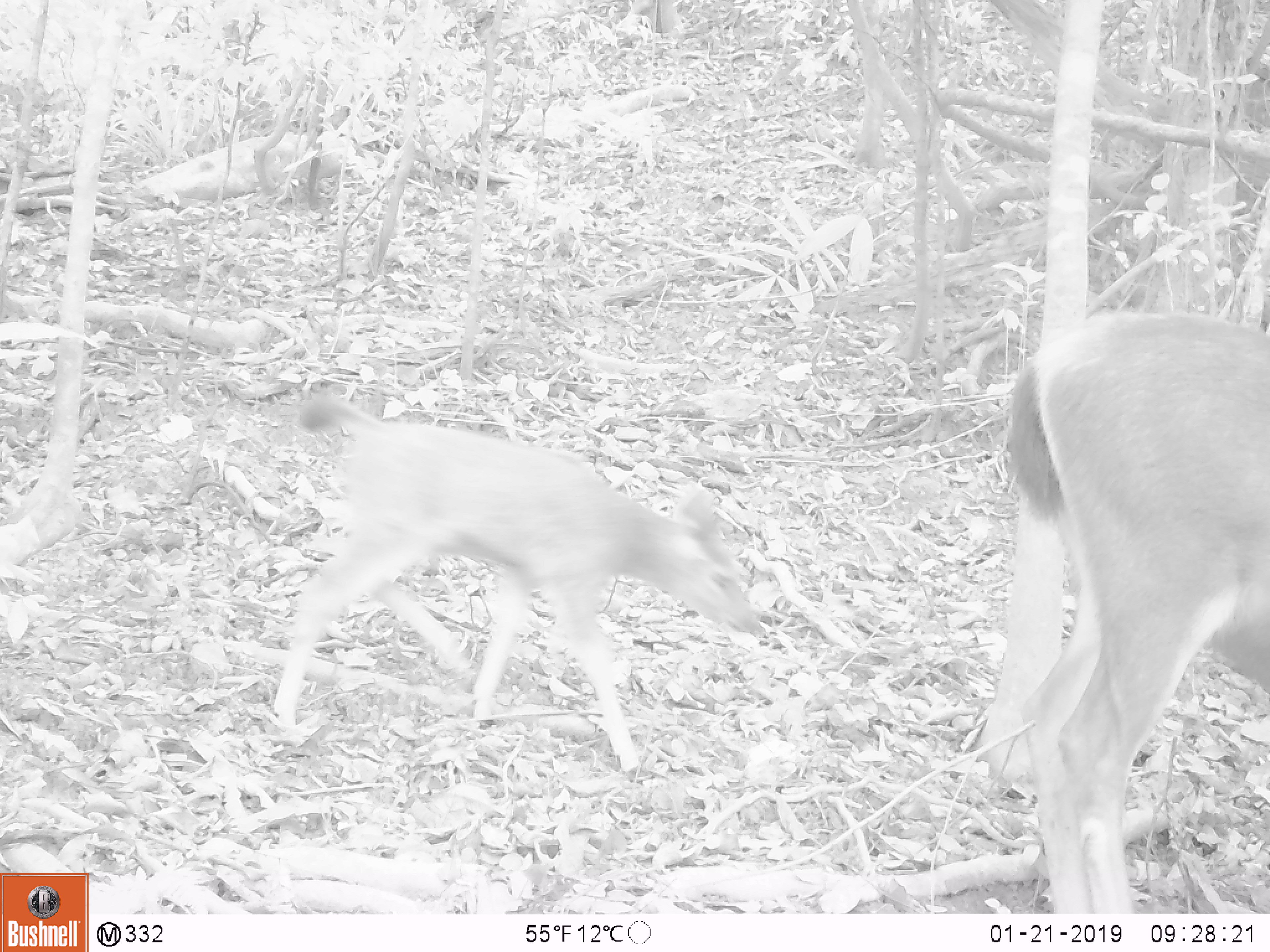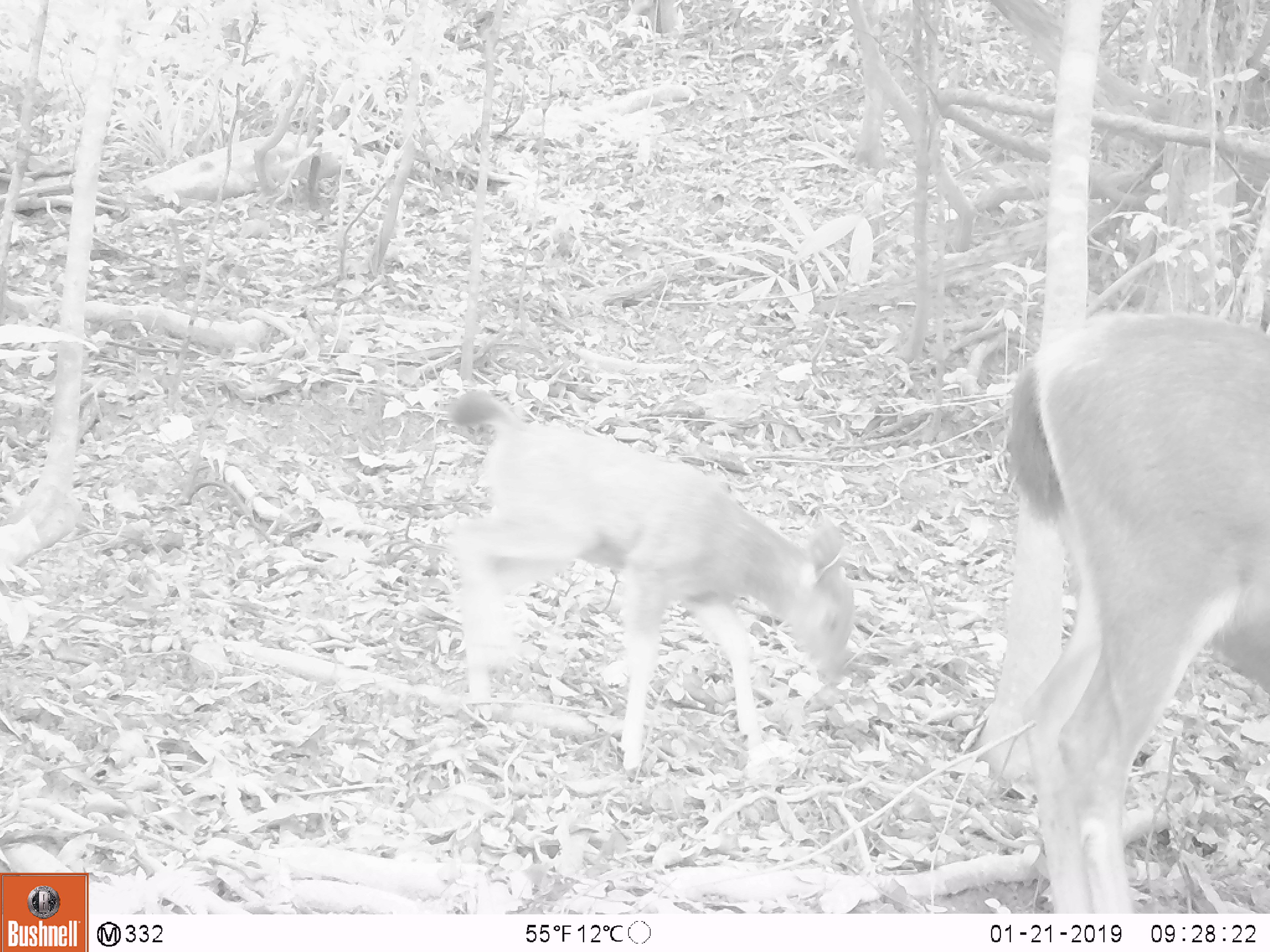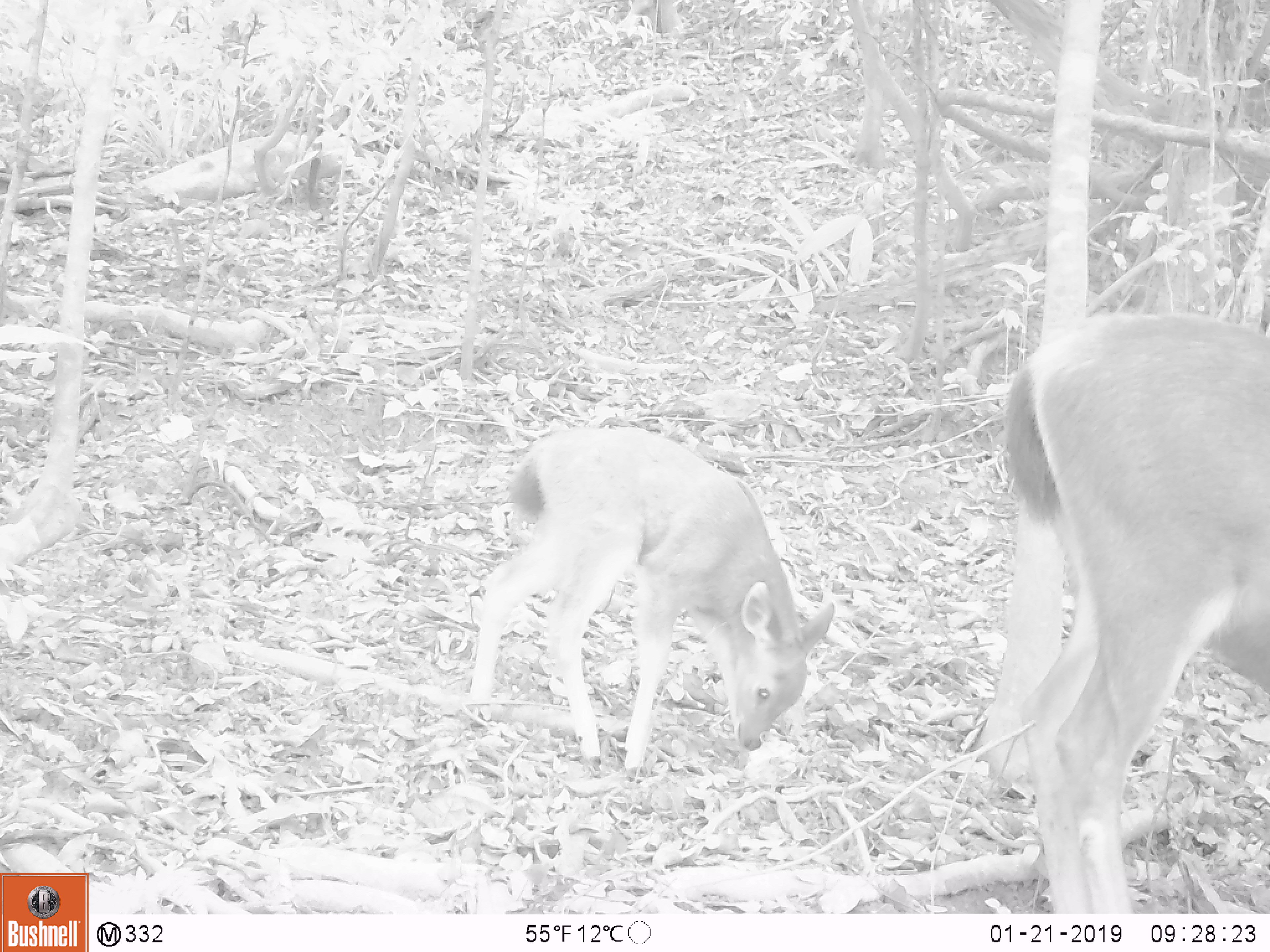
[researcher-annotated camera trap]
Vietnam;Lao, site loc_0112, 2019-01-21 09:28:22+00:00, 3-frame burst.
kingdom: Animalia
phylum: Chordata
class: Mammalia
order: Artiodactyla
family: Cervidae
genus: Rusa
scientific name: Rusa unicolor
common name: sambar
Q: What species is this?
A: Sambar (Rusa unicolor).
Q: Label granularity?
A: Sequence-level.